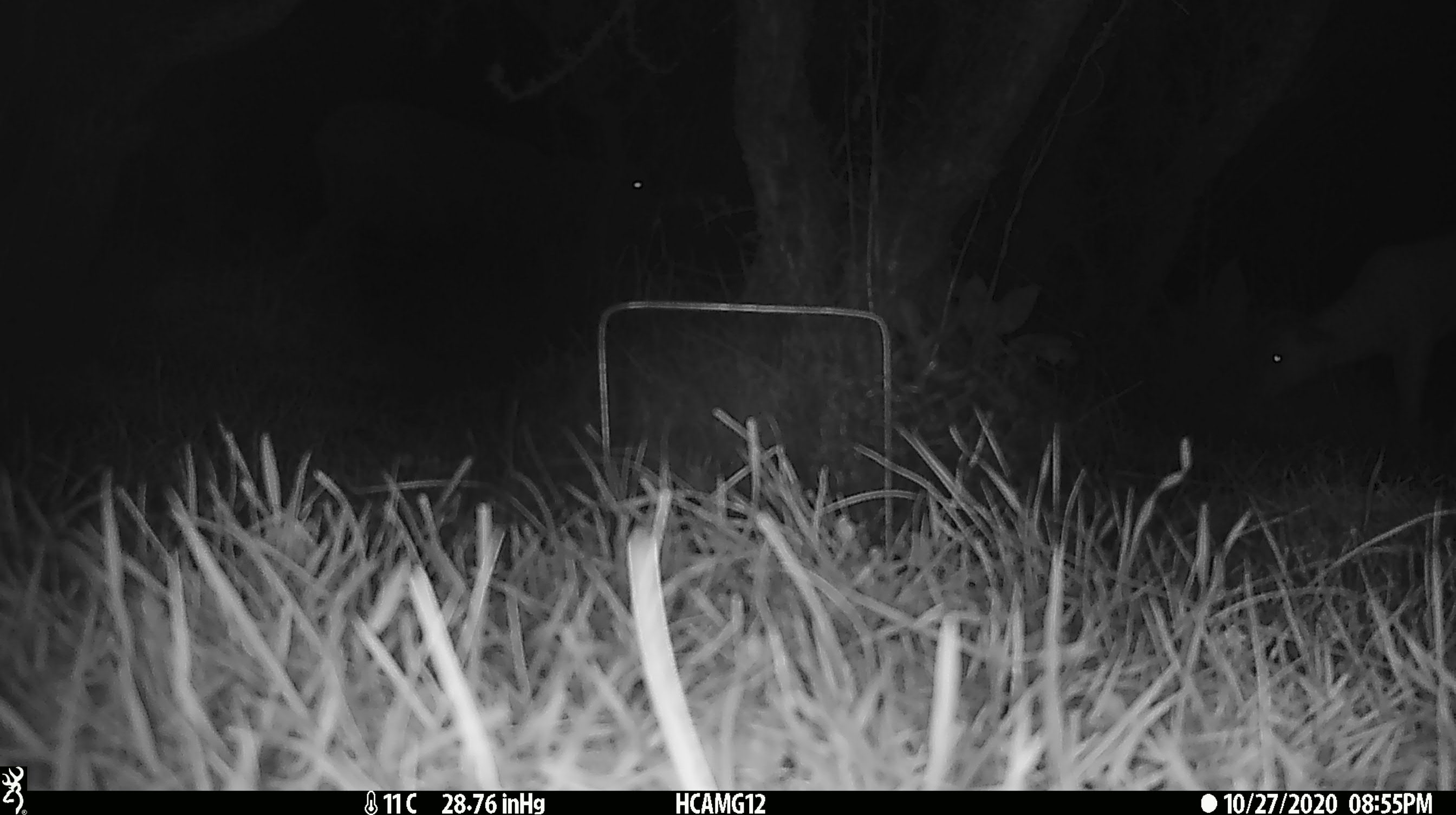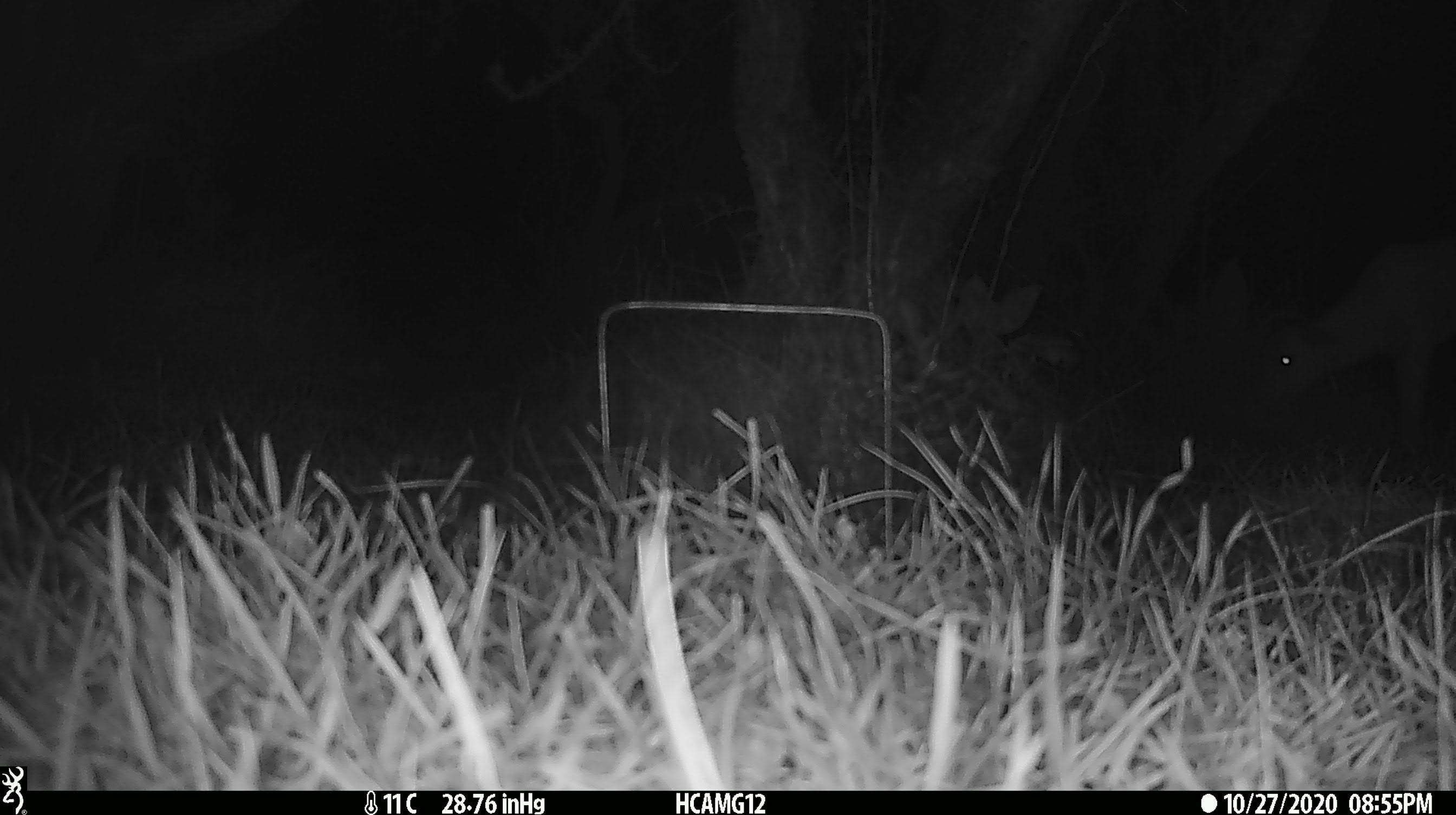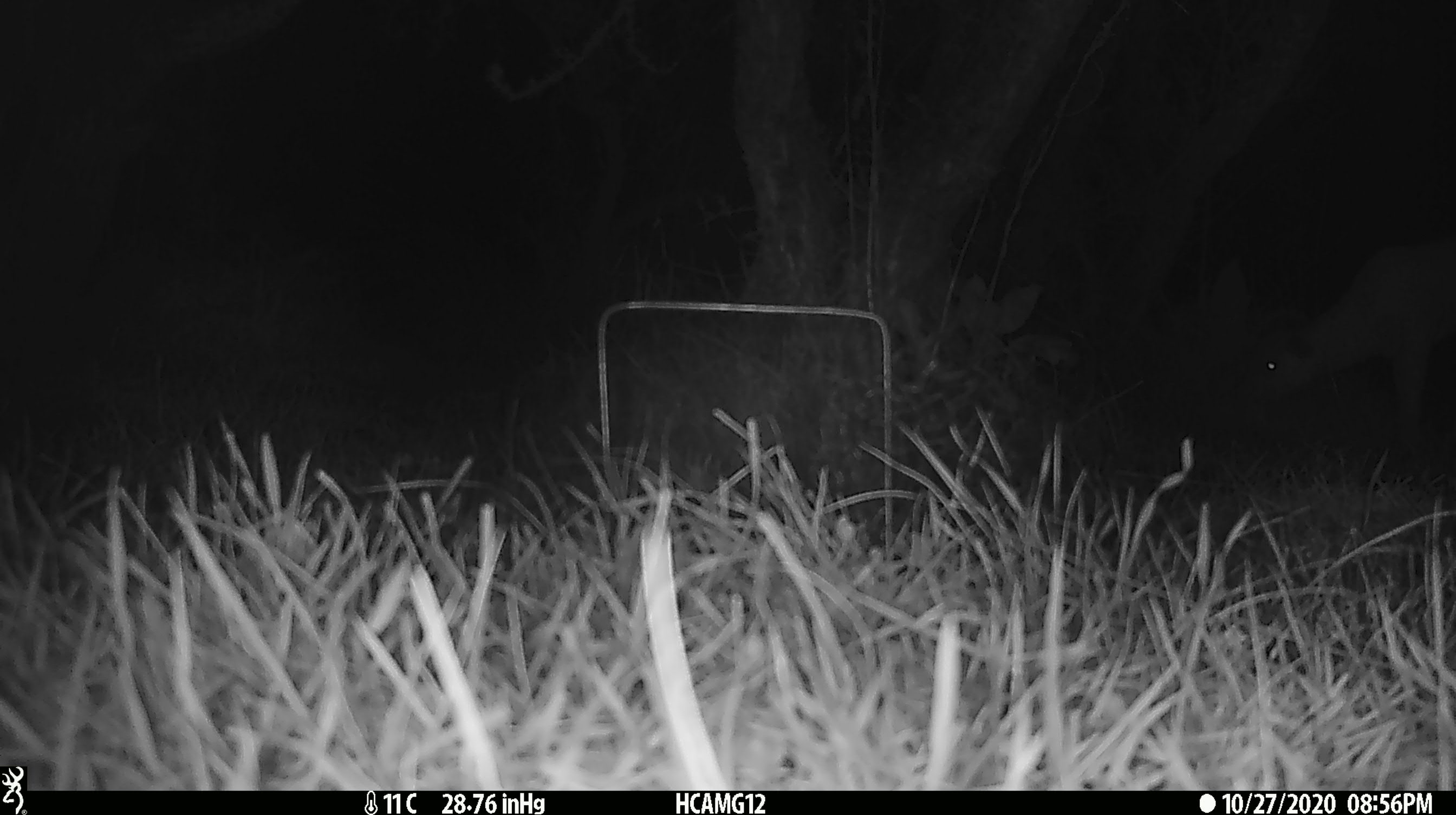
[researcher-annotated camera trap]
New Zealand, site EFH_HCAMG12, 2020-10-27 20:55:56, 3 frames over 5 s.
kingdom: Animalia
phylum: Chordata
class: Mammalia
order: Artiodactyla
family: Bovidae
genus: Ovis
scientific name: Ovis aries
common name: domestic sheep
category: sheep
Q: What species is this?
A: Sheep (domestic sheep) (Ovis aries).